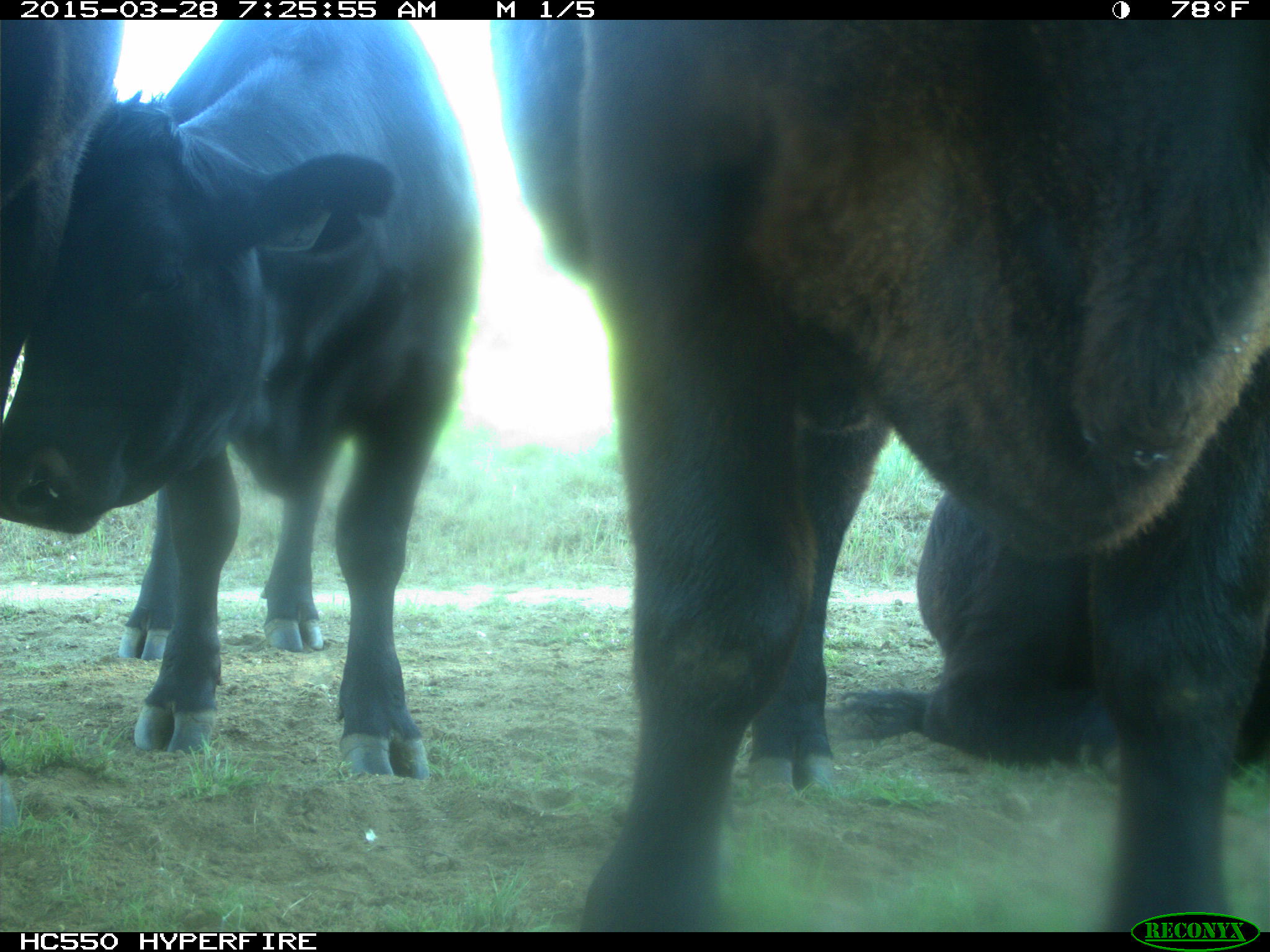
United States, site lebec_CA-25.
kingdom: Animalia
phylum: Chordata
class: Mammalia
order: Artiodactyla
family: Bovidae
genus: Bos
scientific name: Bos taurus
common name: domestic cow